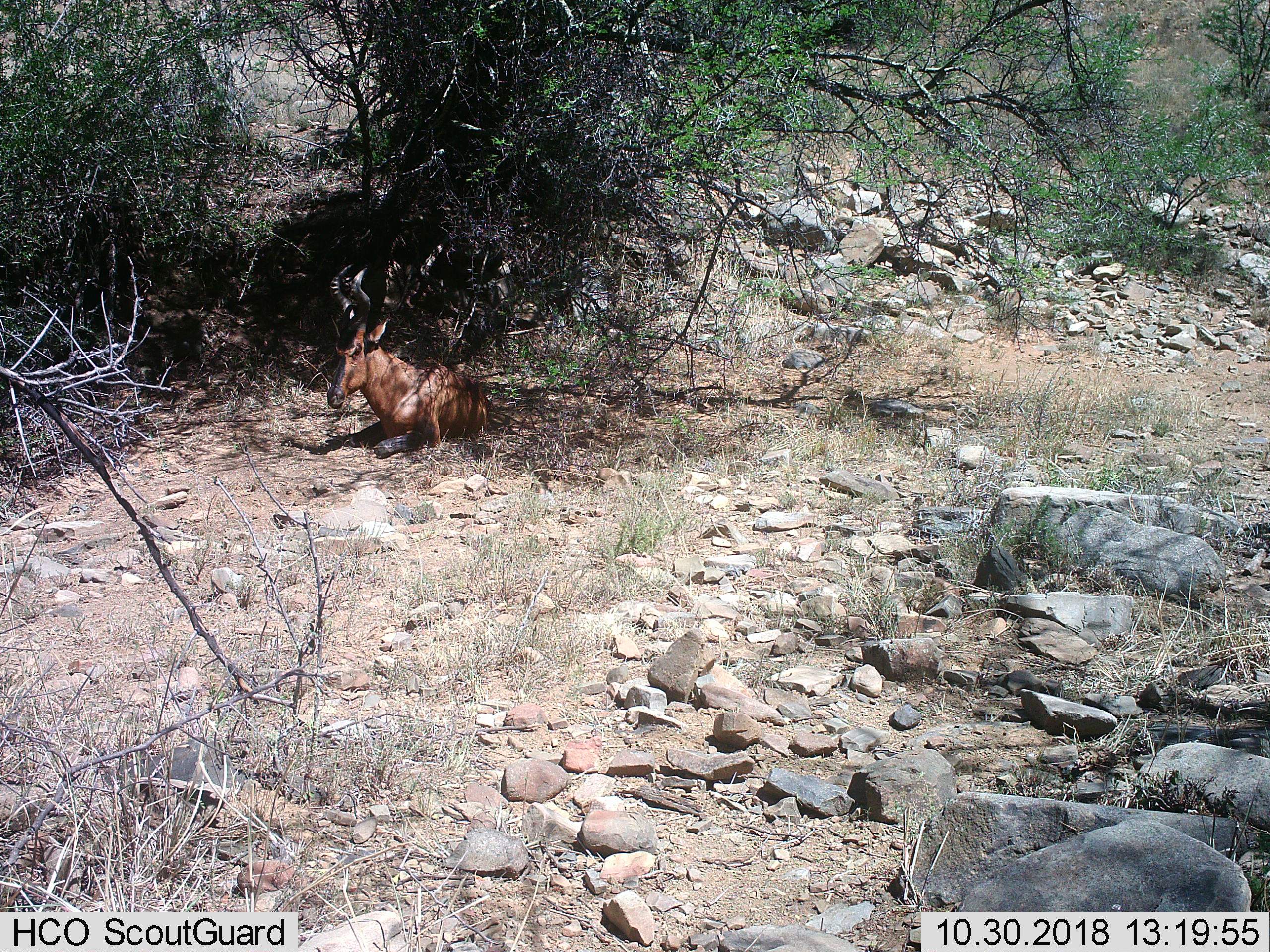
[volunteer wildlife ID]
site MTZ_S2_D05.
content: unidentified animal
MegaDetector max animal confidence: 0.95